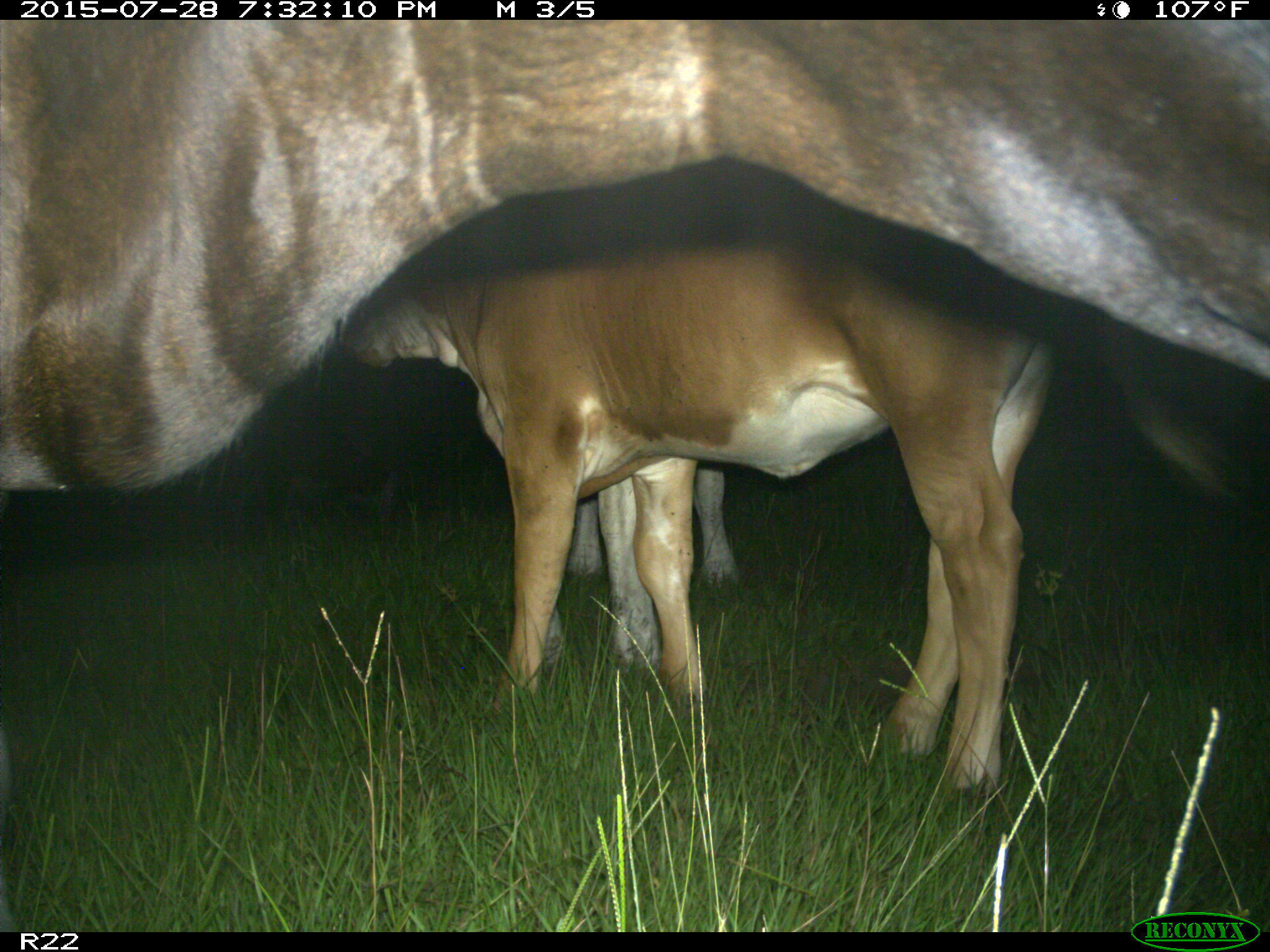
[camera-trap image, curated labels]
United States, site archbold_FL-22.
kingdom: Animalia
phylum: Chordata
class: Mammalia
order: Artiodactyla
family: Bovidae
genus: Bos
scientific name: Bos taurus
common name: domestic cow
Bos taurus (domestic cow).